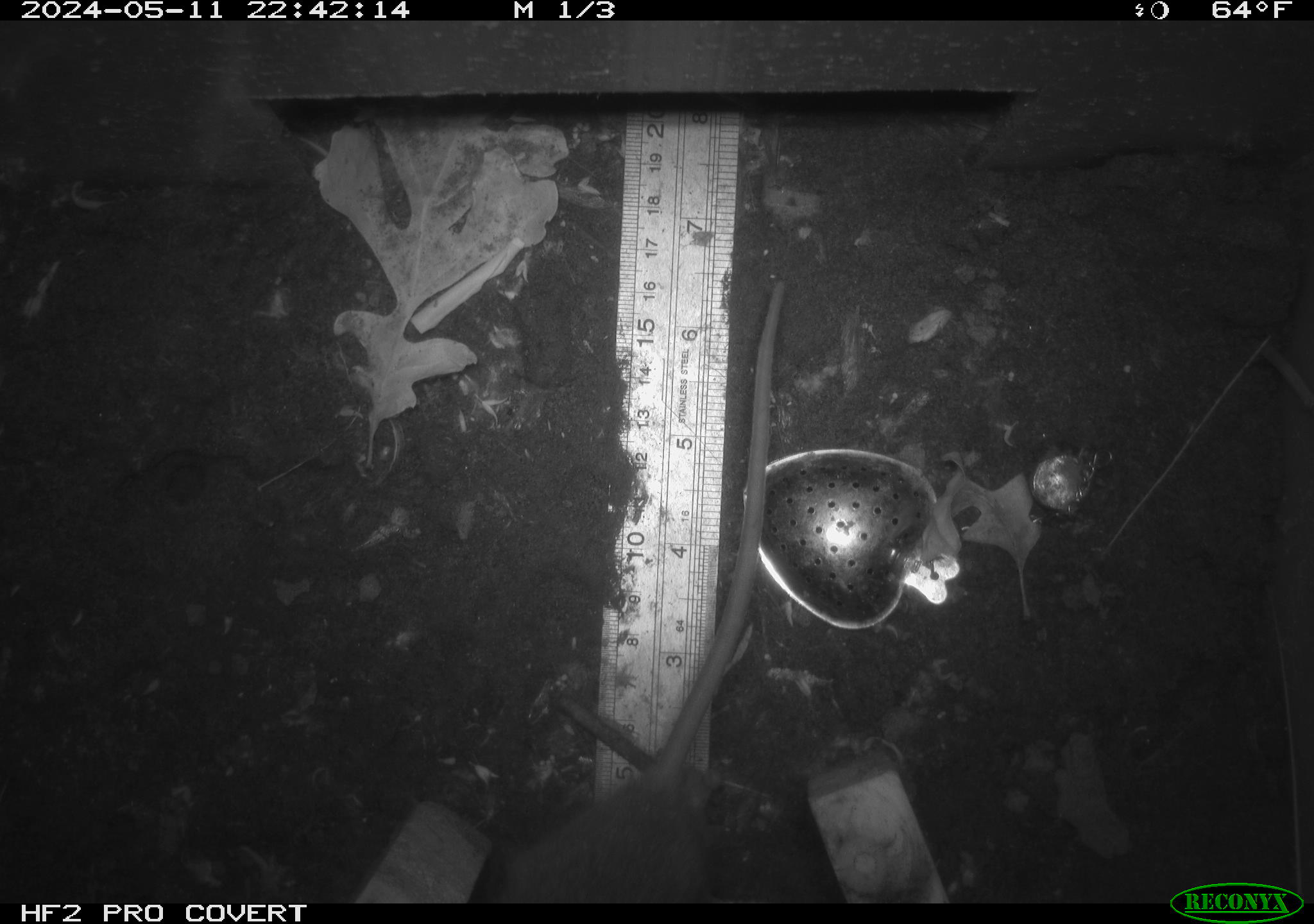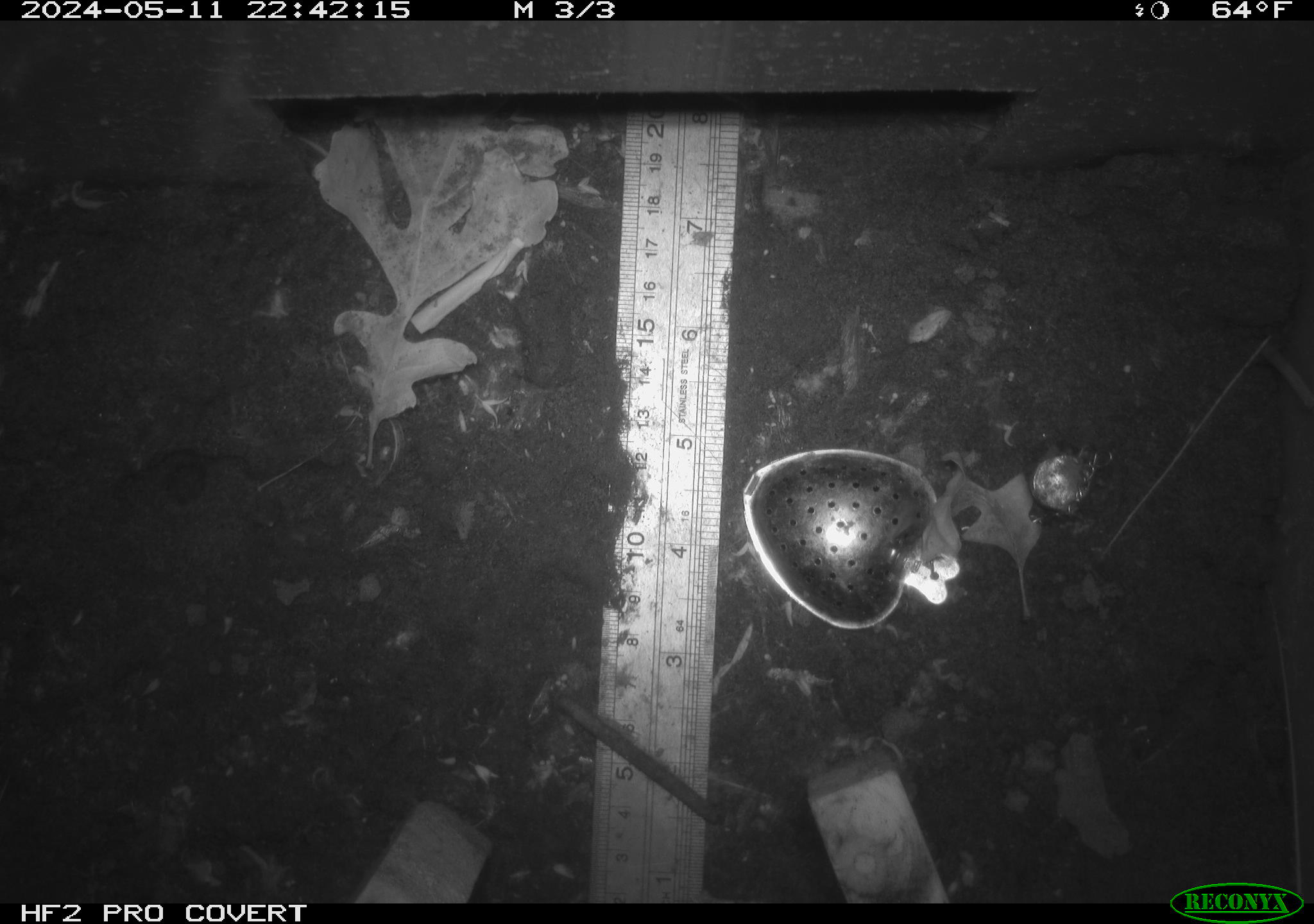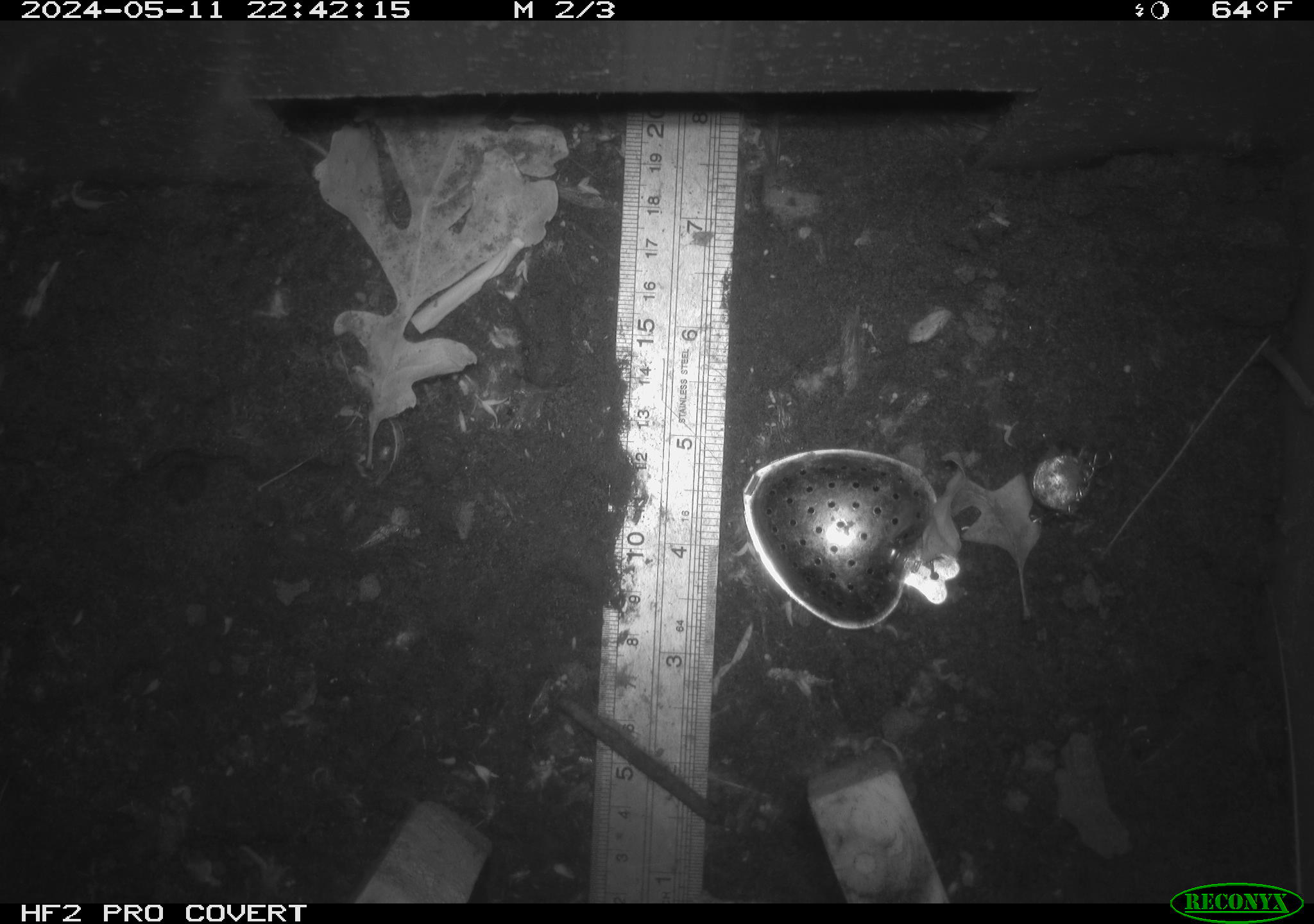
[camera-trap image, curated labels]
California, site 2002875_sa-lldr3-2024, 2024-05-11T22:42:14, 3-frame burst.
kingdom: Animalia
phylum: Chordata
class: Mammalia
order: Rodentia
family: Muridae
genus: Rattus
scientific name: Rattus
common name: rat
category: rattus species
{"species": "rattus species (rat) (Rattus)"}